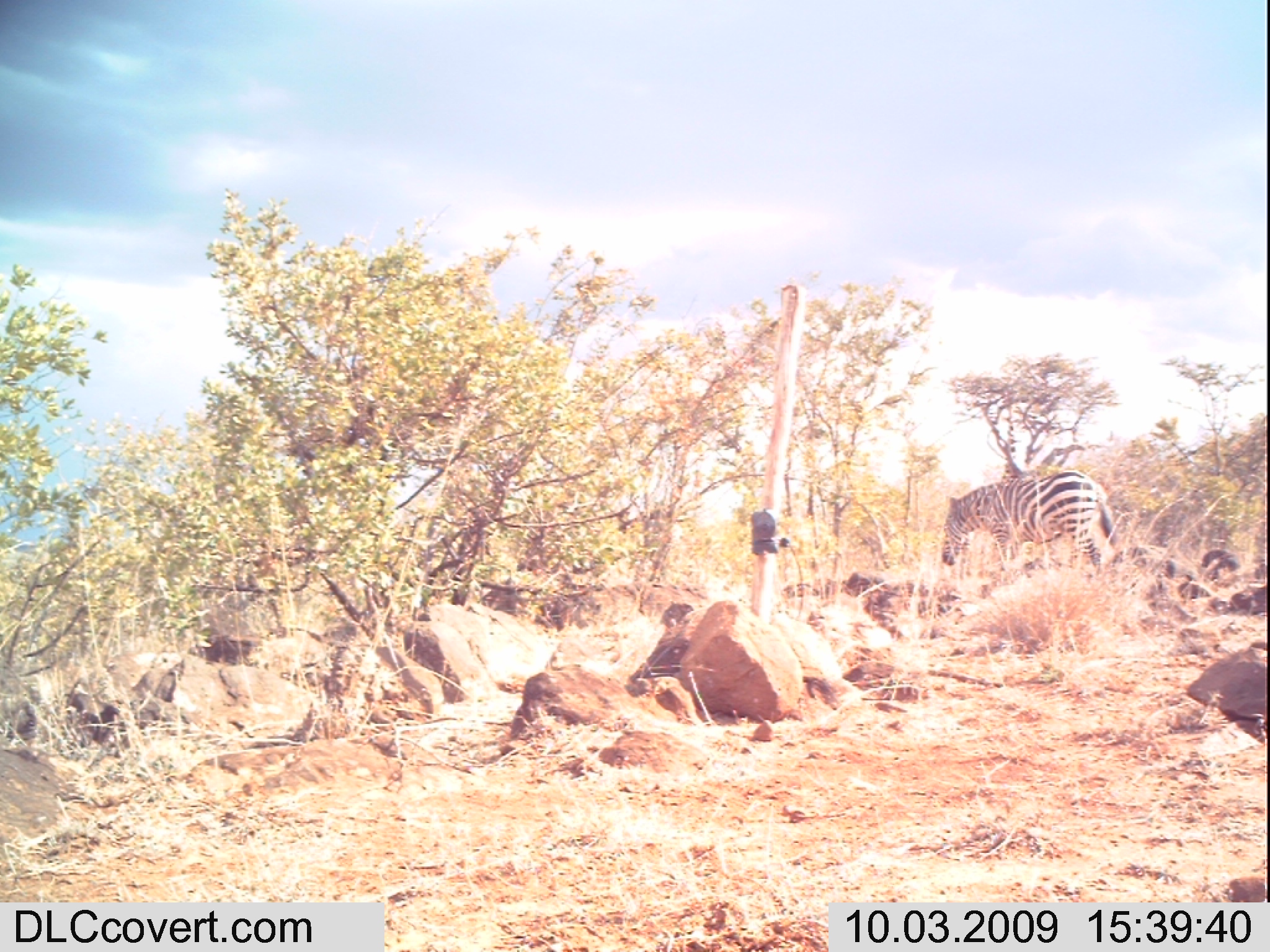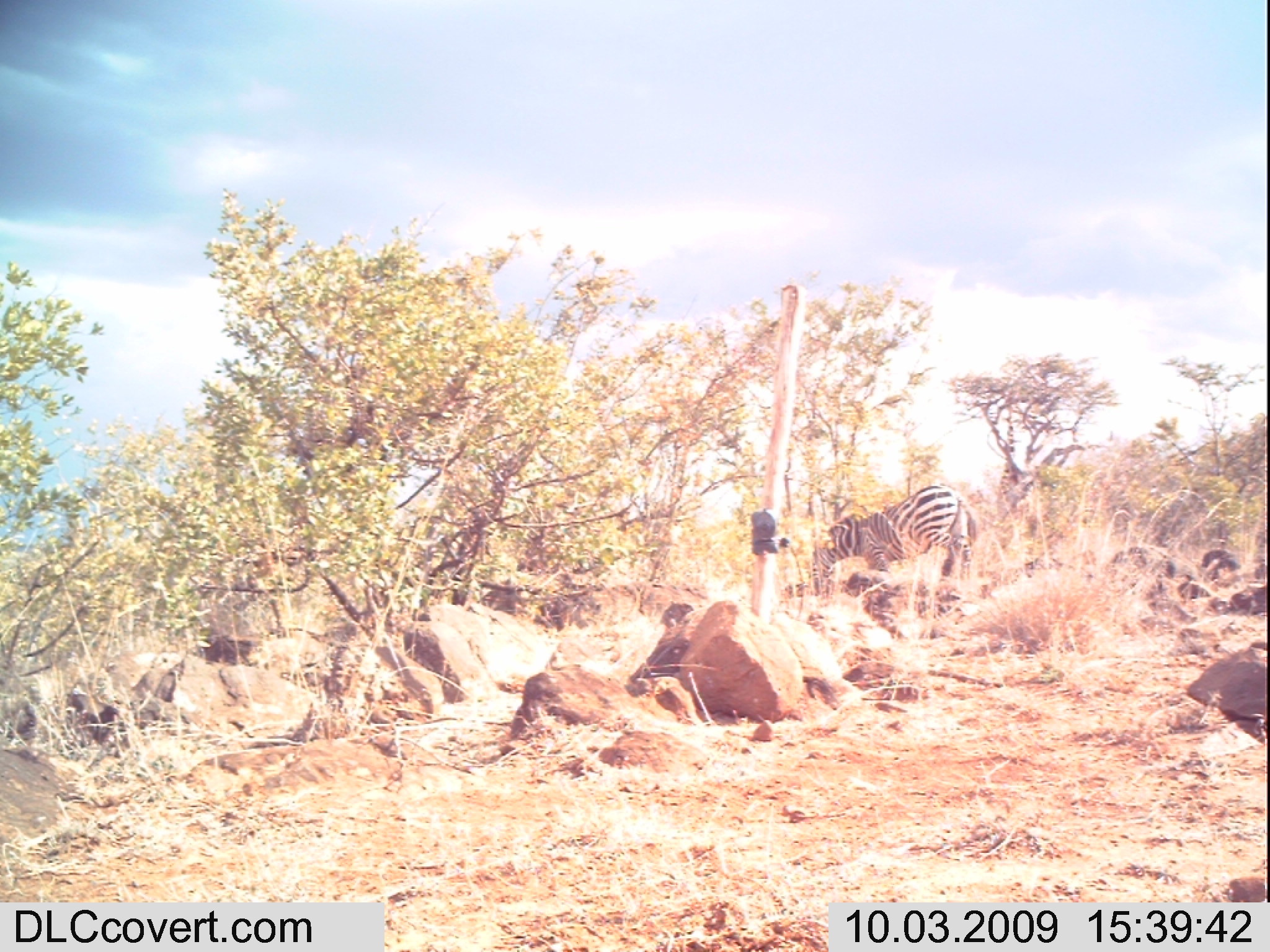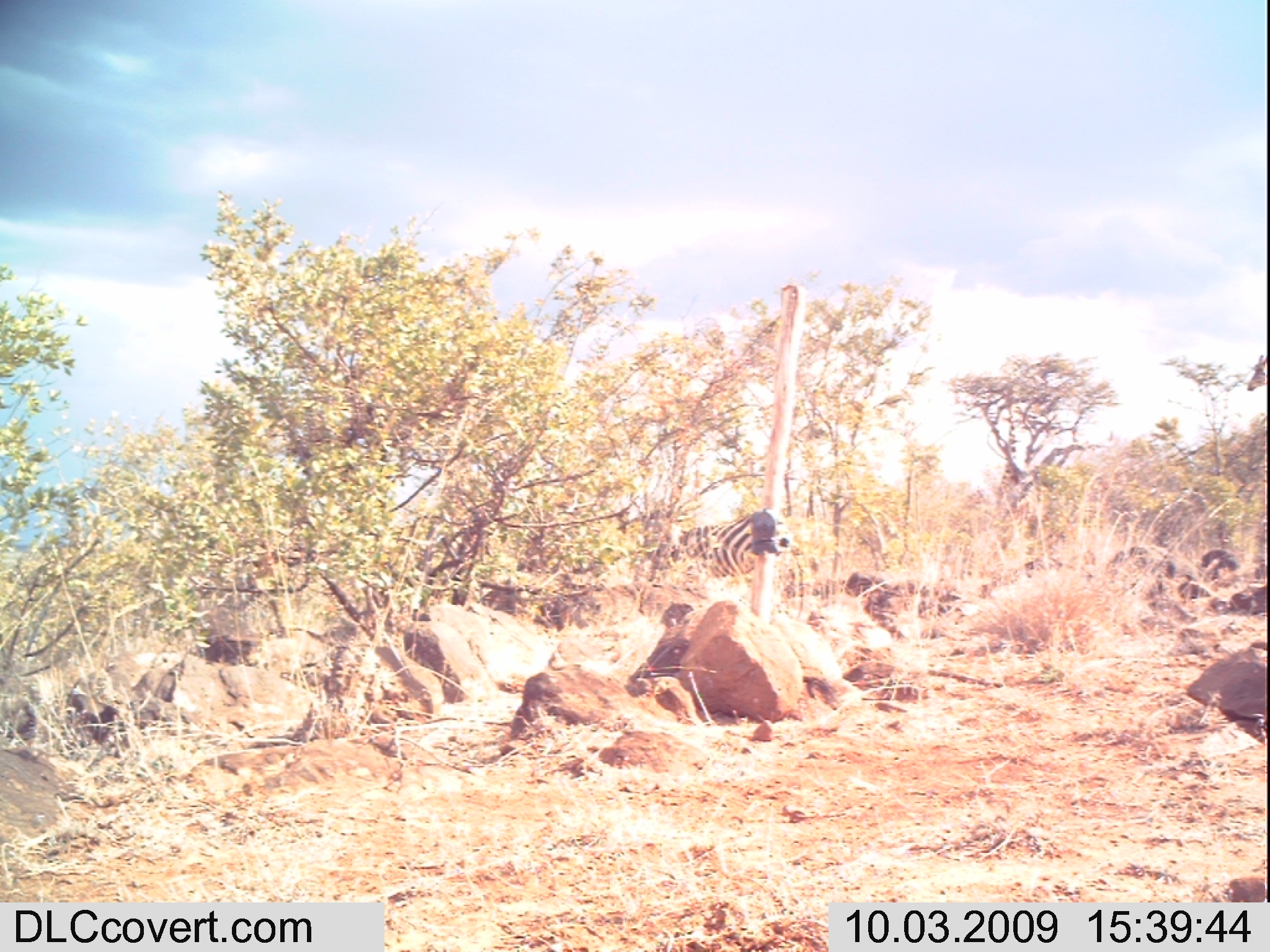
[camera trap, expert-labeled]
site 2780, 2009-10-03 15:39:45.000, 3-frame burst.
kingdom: Animalia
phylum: Chordata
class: Mammalia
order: Perissodactyla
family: Equidae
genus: Equus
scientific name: Equus quagga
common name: plains zebra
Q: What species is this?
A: Equus quagga (plains zebra).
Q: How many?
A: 1.